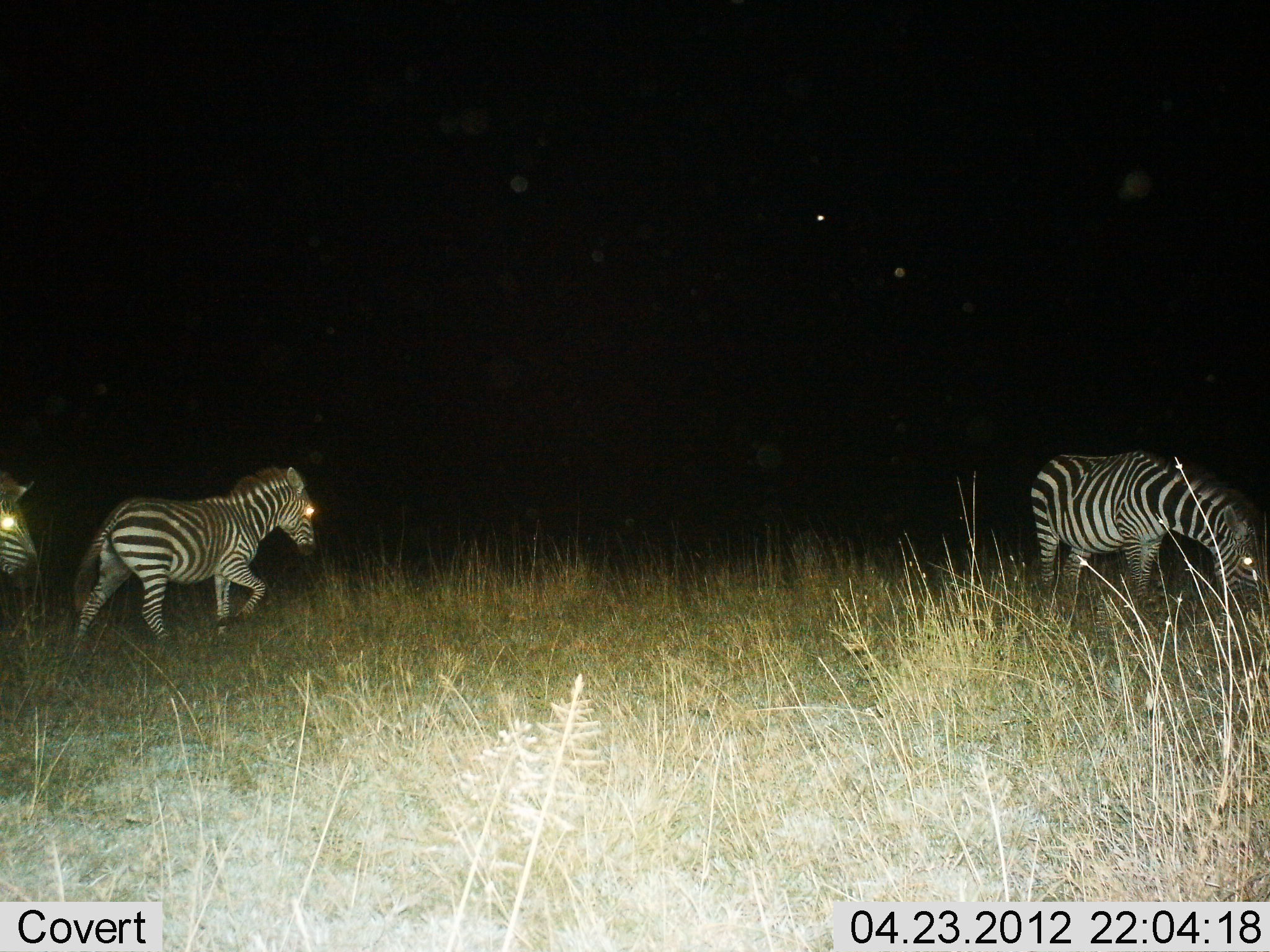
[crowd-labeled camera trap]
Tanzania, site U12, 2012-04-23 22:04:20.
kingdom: Animalia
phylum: Chordata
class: Mammalia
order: Perissodactyla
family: Equidae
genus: Equus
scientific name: Equus quagga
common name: plains zebra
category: zebra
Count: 3.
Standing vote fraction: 28%.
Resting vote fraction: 3%.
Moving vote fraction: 76%.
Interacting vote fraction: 0%.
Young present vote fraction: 3%.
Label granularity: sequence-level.